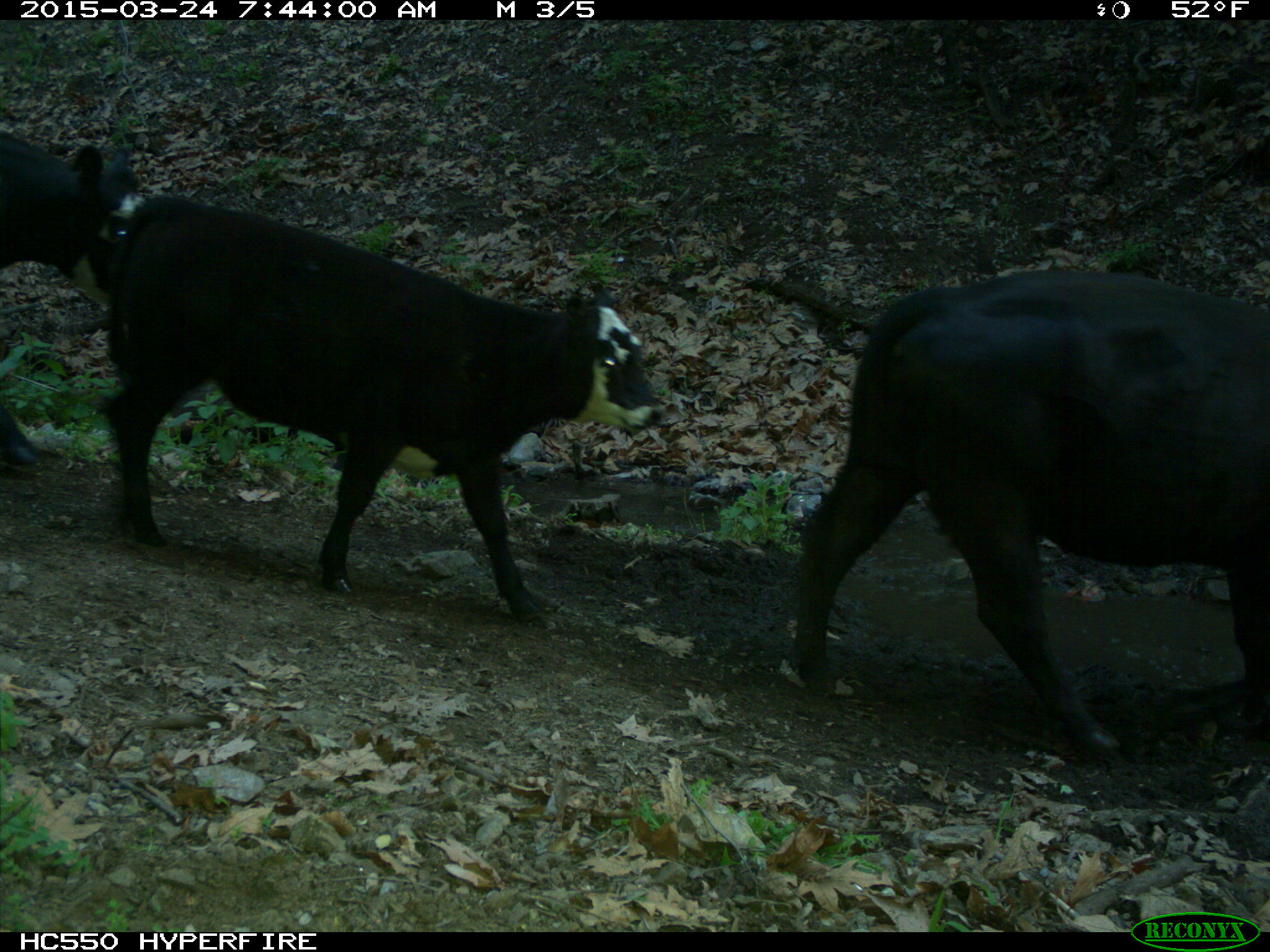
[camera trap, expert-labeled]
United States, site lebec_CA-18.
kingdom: Animalia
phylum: Chordata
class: Mammalia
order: Artiodactyla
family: Bovidae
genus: Bos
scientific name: Bos taurus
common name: domestic cow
Bos taurus (domestic cow).